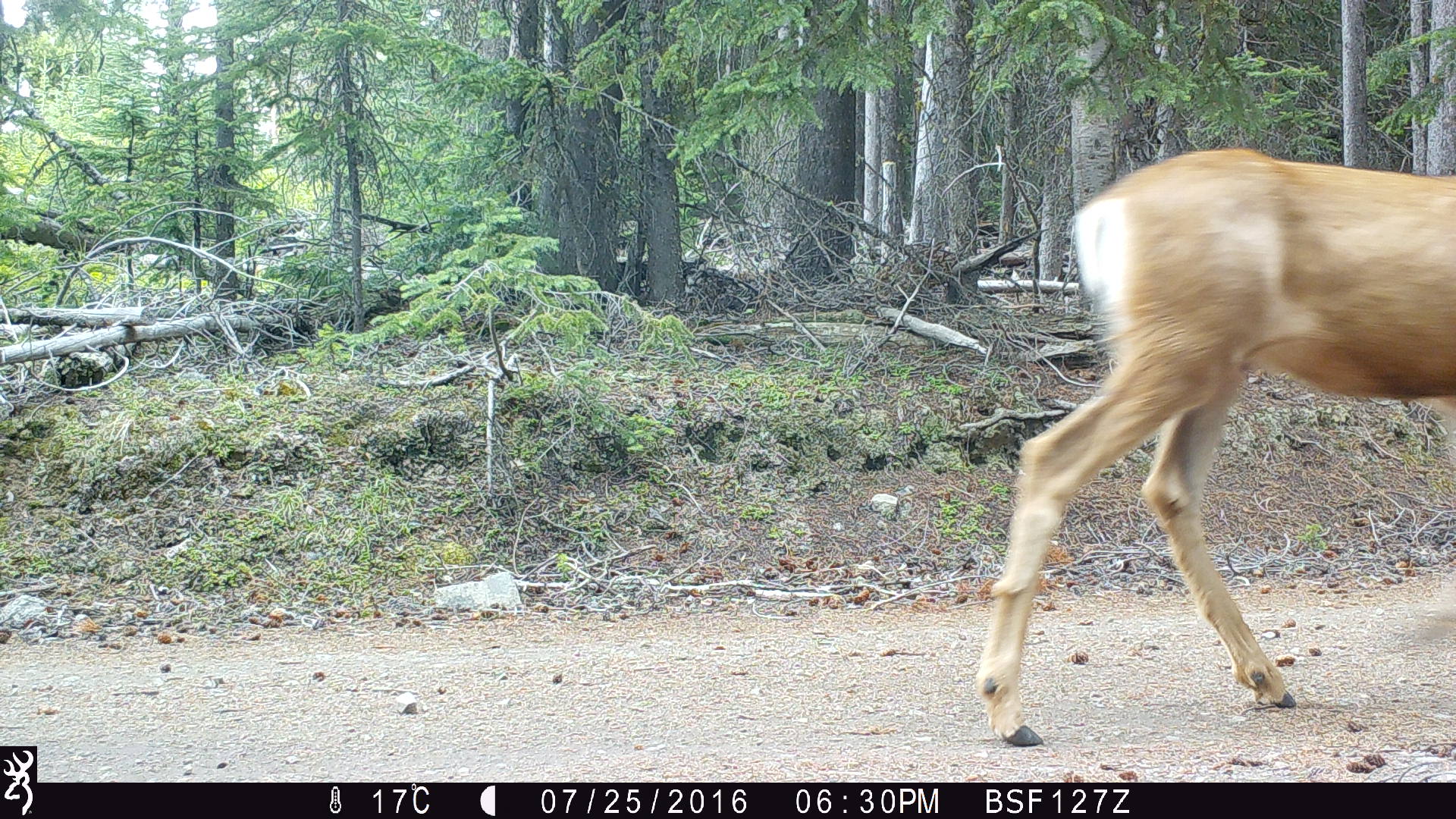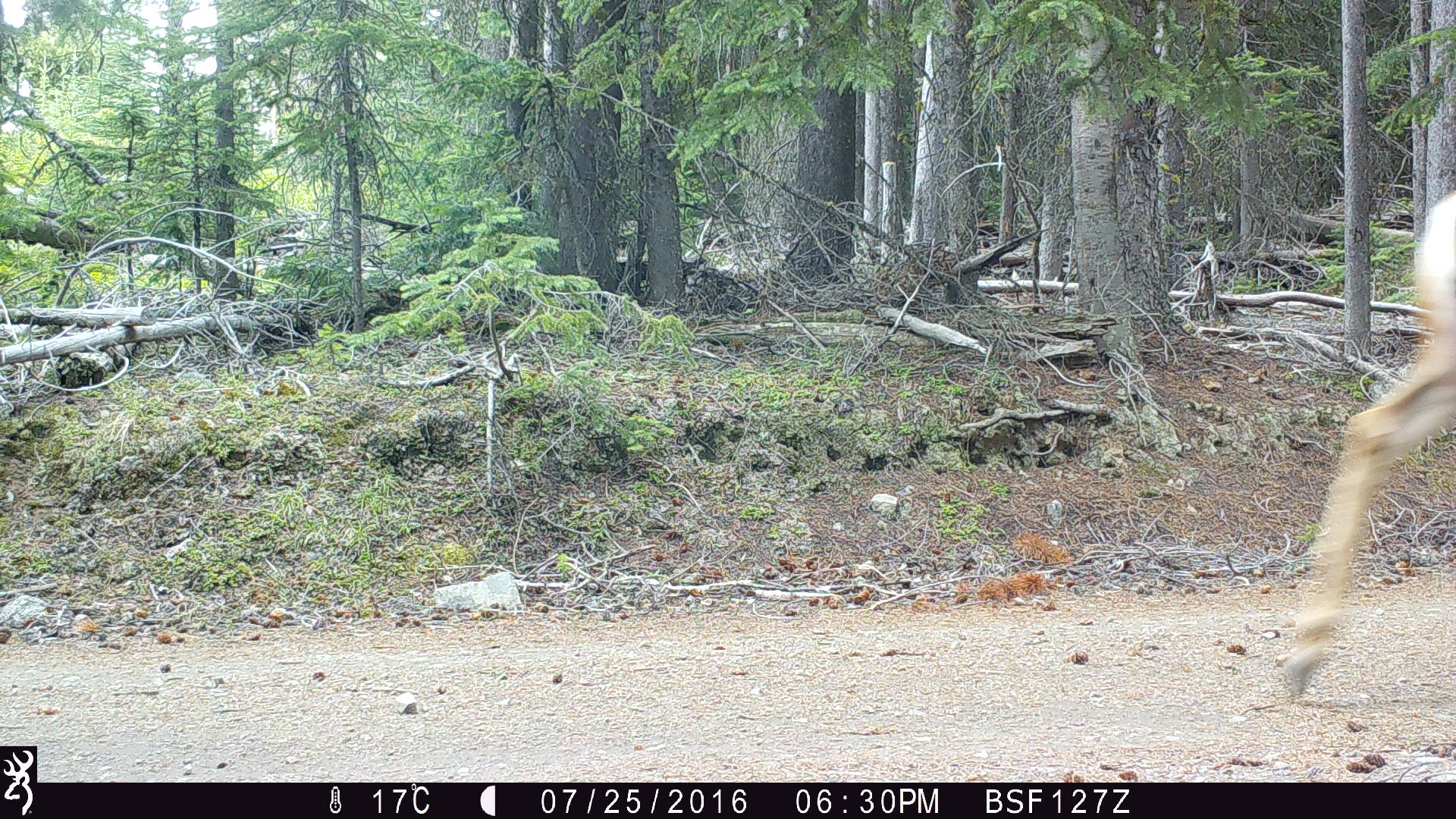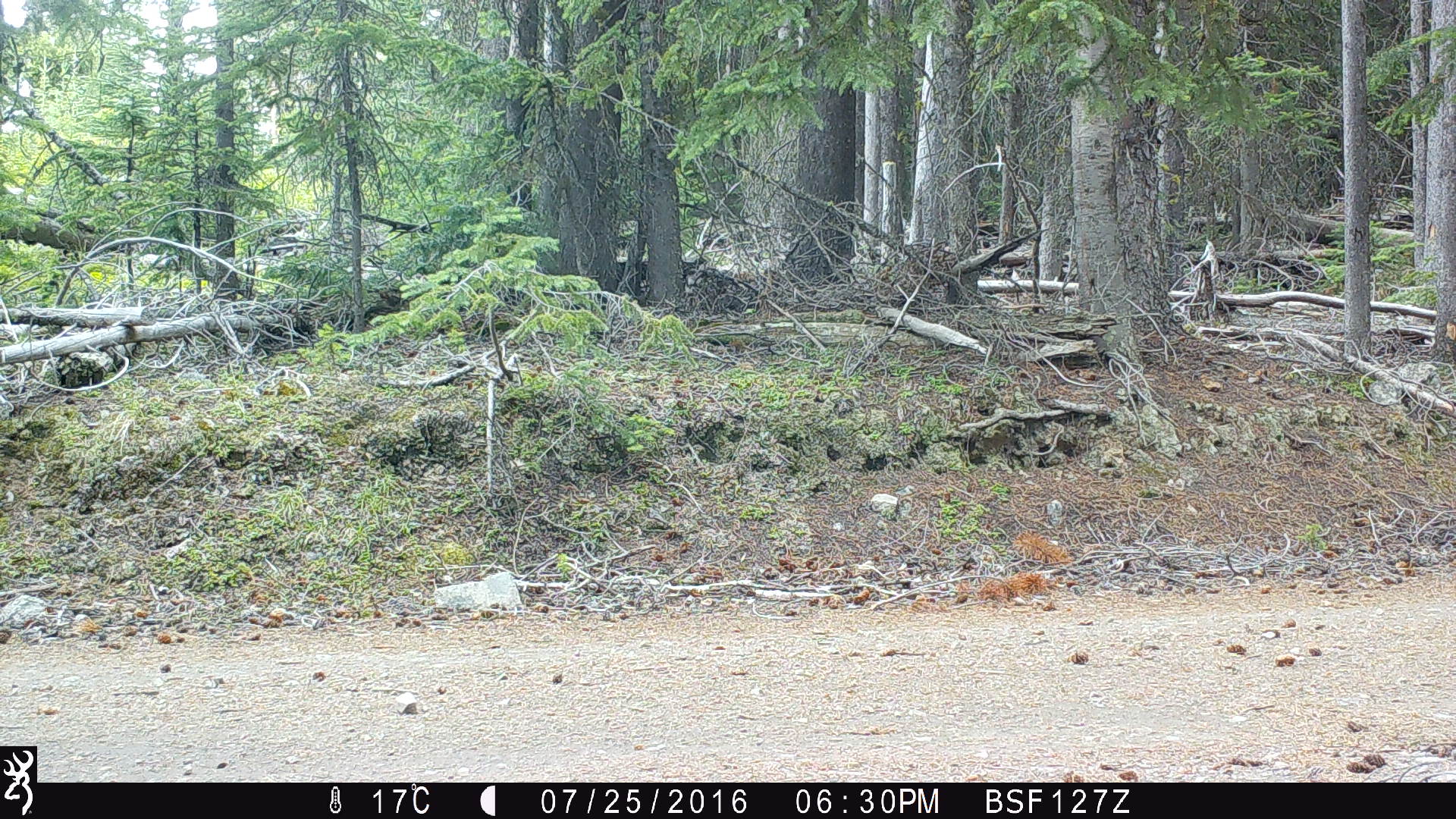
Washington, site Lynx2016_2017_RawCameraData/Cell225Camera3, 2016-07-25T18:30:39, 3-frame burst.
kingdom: Animalia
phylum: Chordata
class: Mammalia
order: Artiodactyla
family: Cervidae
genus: Odocoileus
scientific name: Odocoileus hemionus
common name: mule deer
Odocoileus hemionus (mule deer). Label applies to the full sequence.